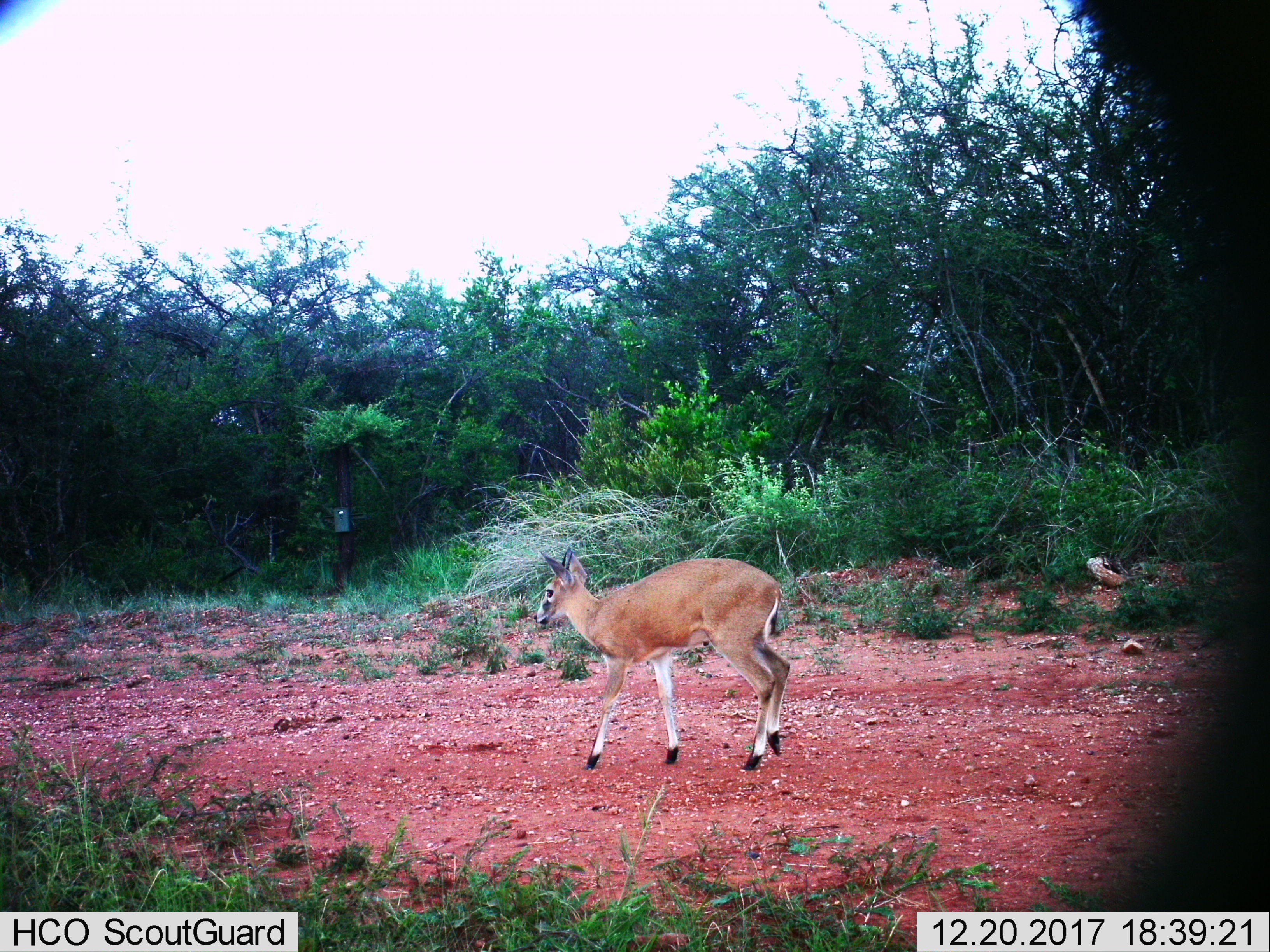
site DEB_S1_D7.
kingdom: Animalia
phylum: Chordata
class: Mammalia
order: Artiodactyla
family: Bovidae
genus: Oreotragus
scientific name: Oreotragus oreotragus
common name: klipspringer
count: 1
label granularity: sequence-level